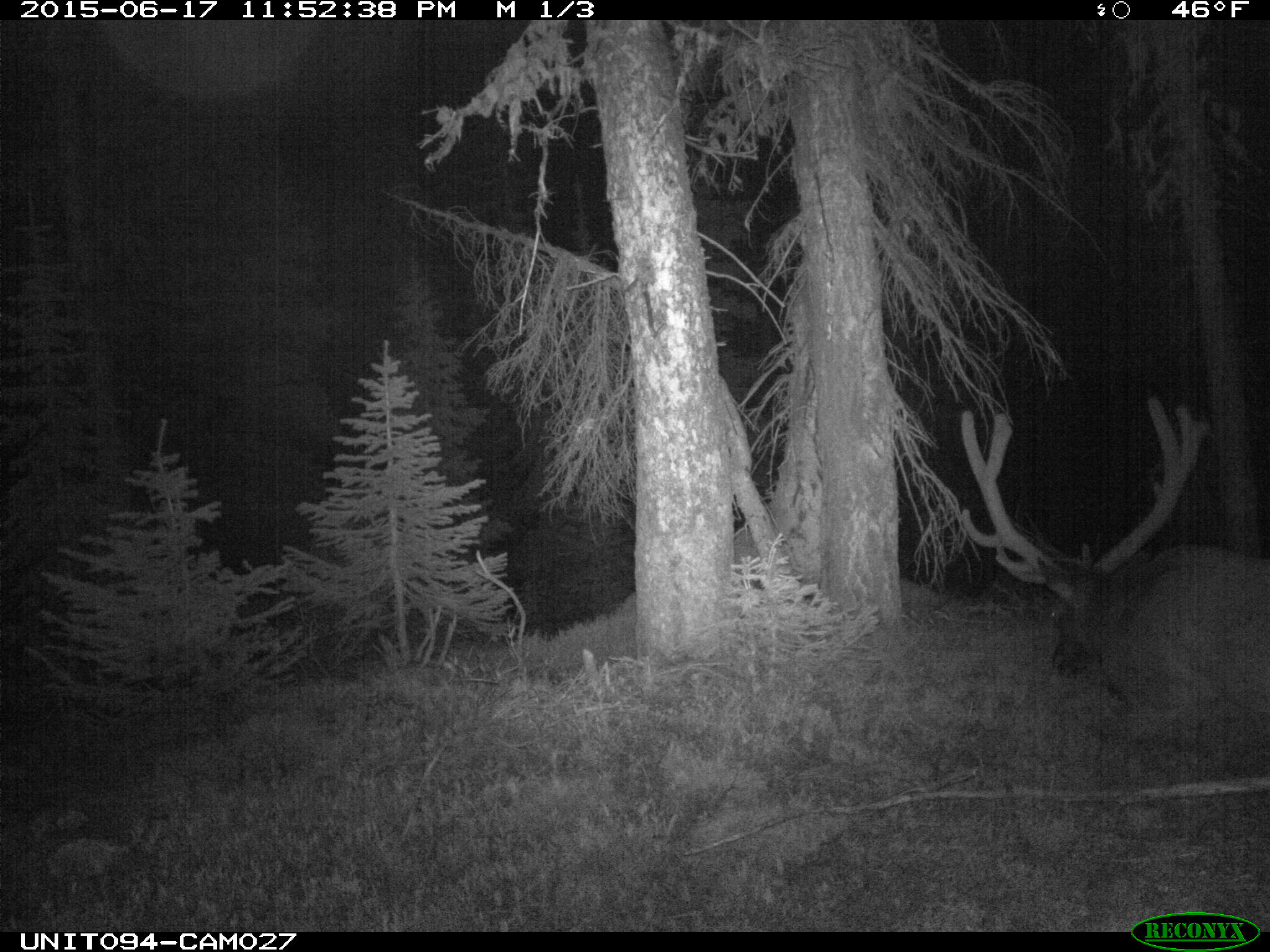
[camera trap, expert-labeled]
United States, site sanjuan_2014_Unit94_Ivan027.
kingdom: Animalia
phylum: Chordata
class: Mammalia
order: Artiodactyla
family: Cervidae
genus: Cervus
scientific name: Cervus elaphus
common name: red deer